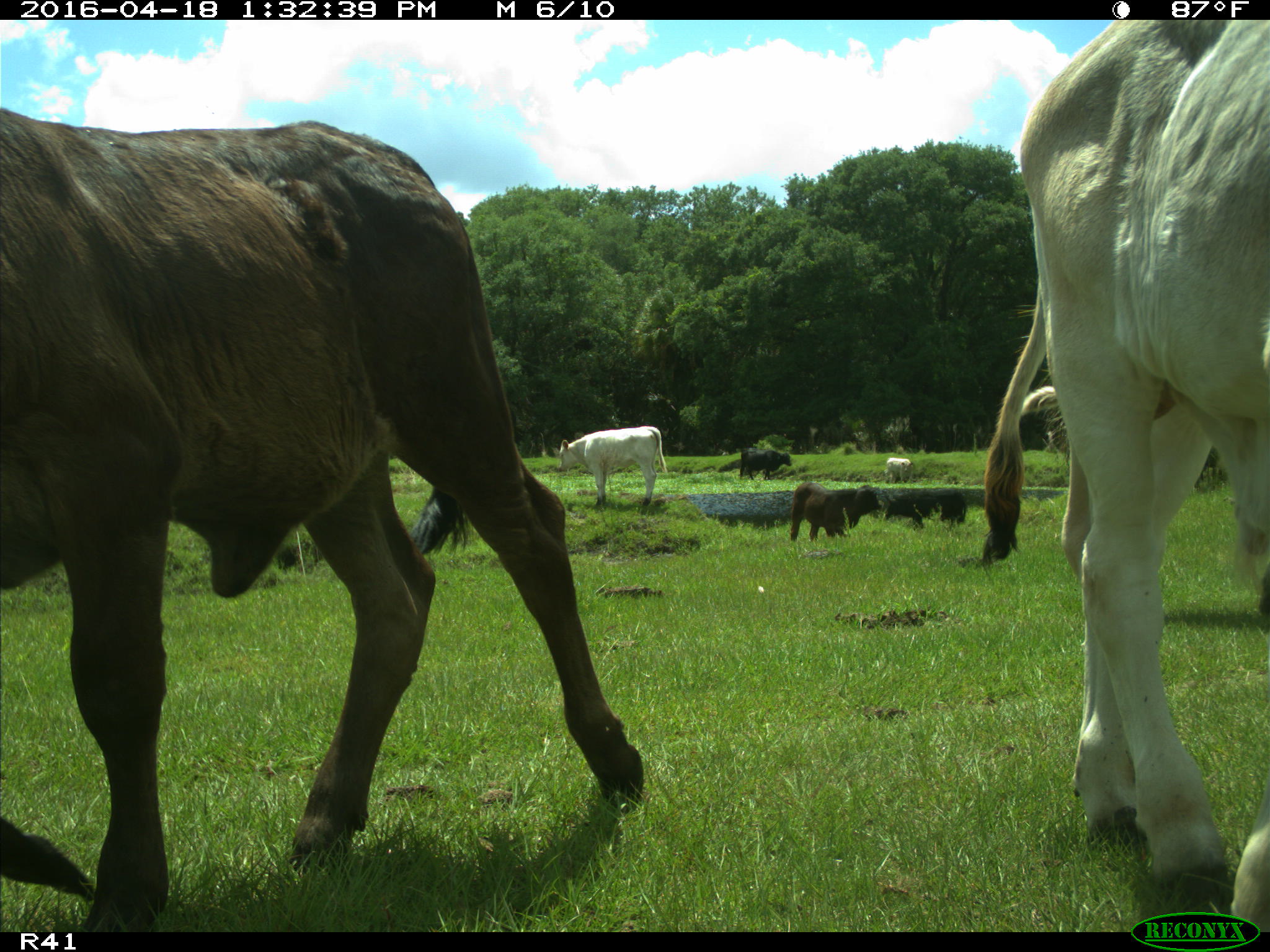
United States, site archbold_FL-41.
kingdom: Animalia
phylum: Chordata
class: Mammalia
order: Artiodactyla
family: Bovidae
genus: Bos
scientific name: Bos taurus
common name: domestic cow